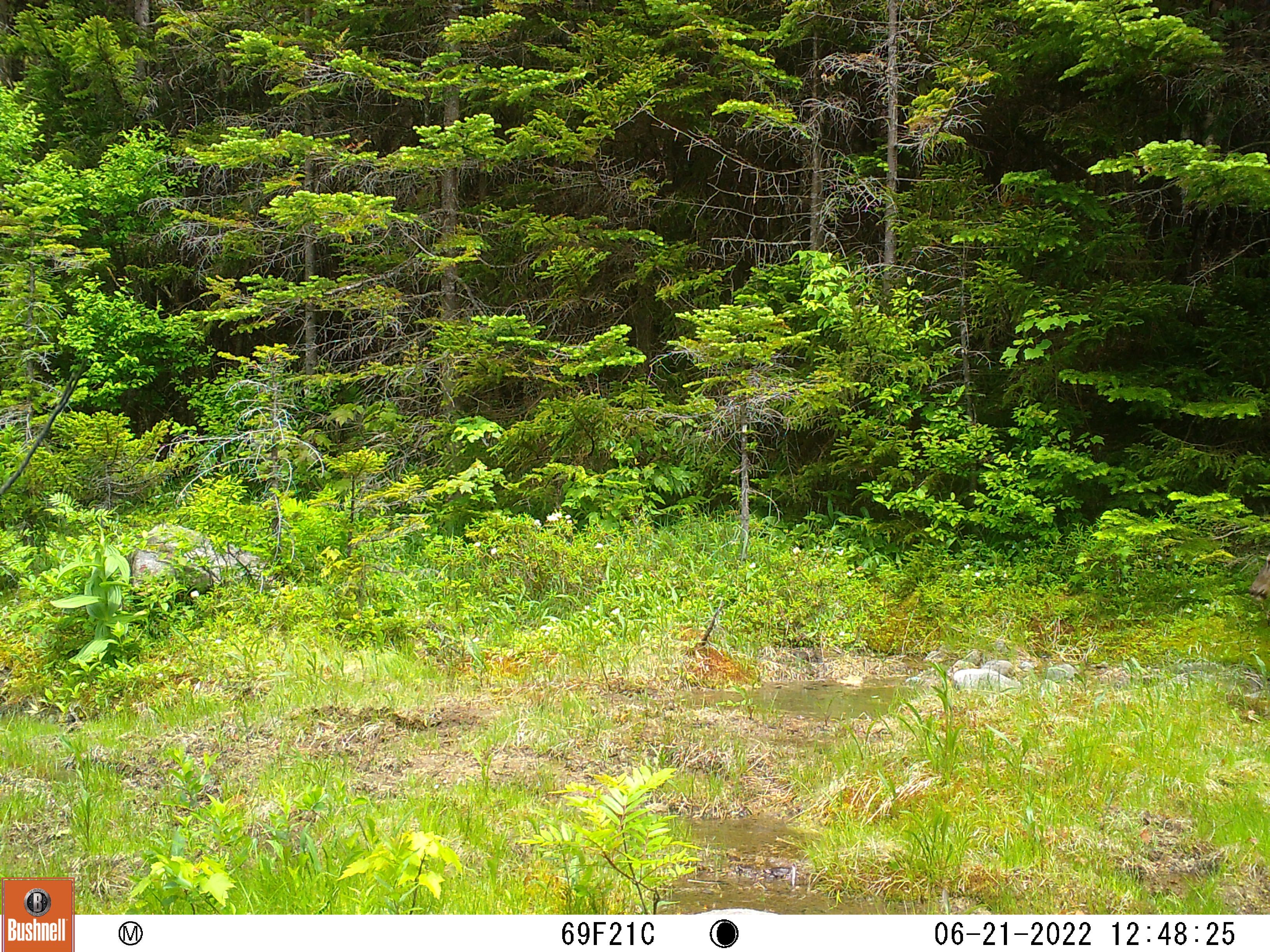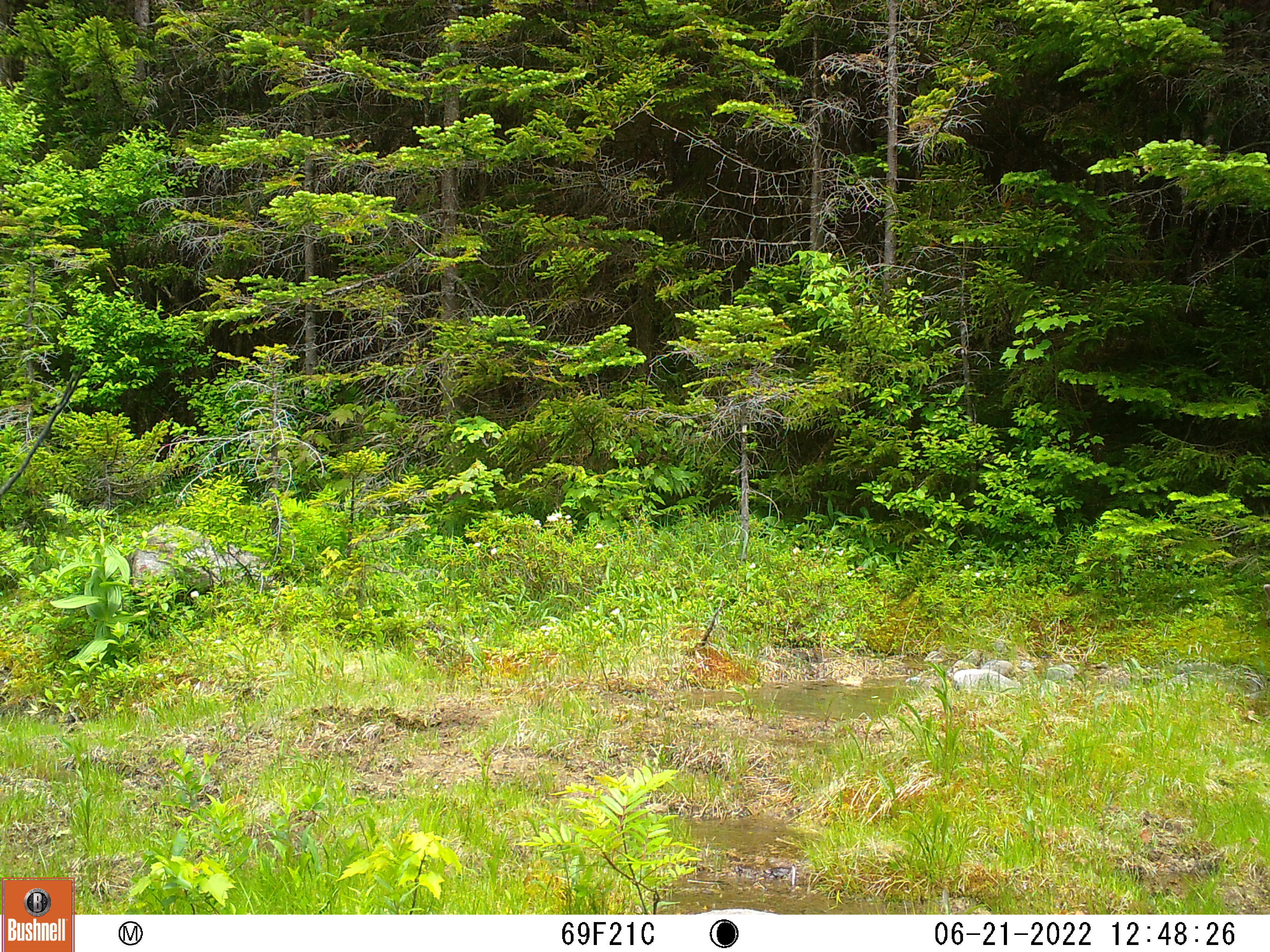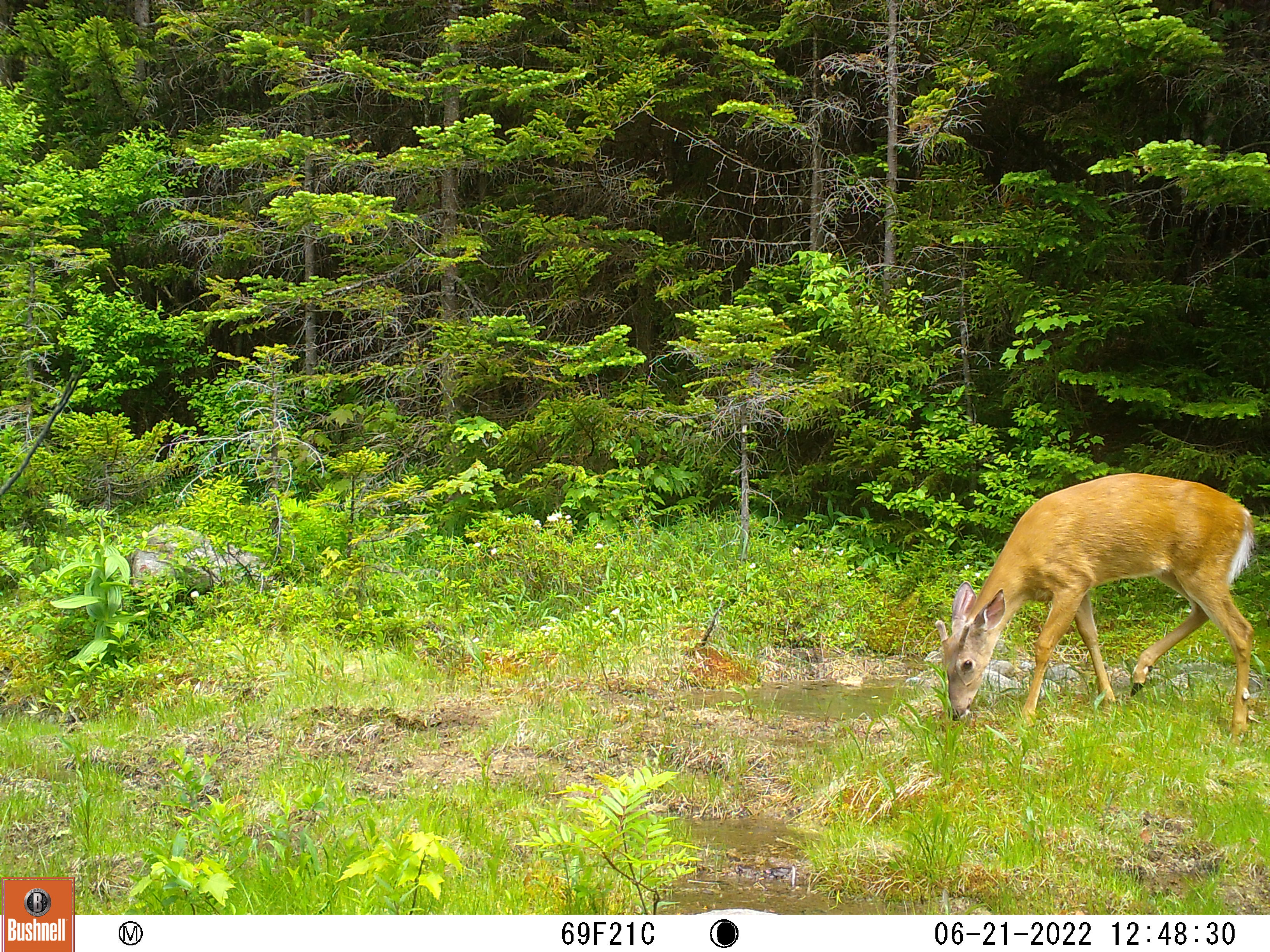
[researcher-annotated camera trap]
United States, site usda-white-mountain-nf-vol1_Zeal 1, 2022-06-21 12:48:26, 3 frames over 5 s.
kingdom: Animalia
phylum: Chordata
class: Mammalia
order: Artiodactyla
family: Cervidae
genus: Odocoileus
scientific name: Odocoileus virginianus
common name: white-tailed deer